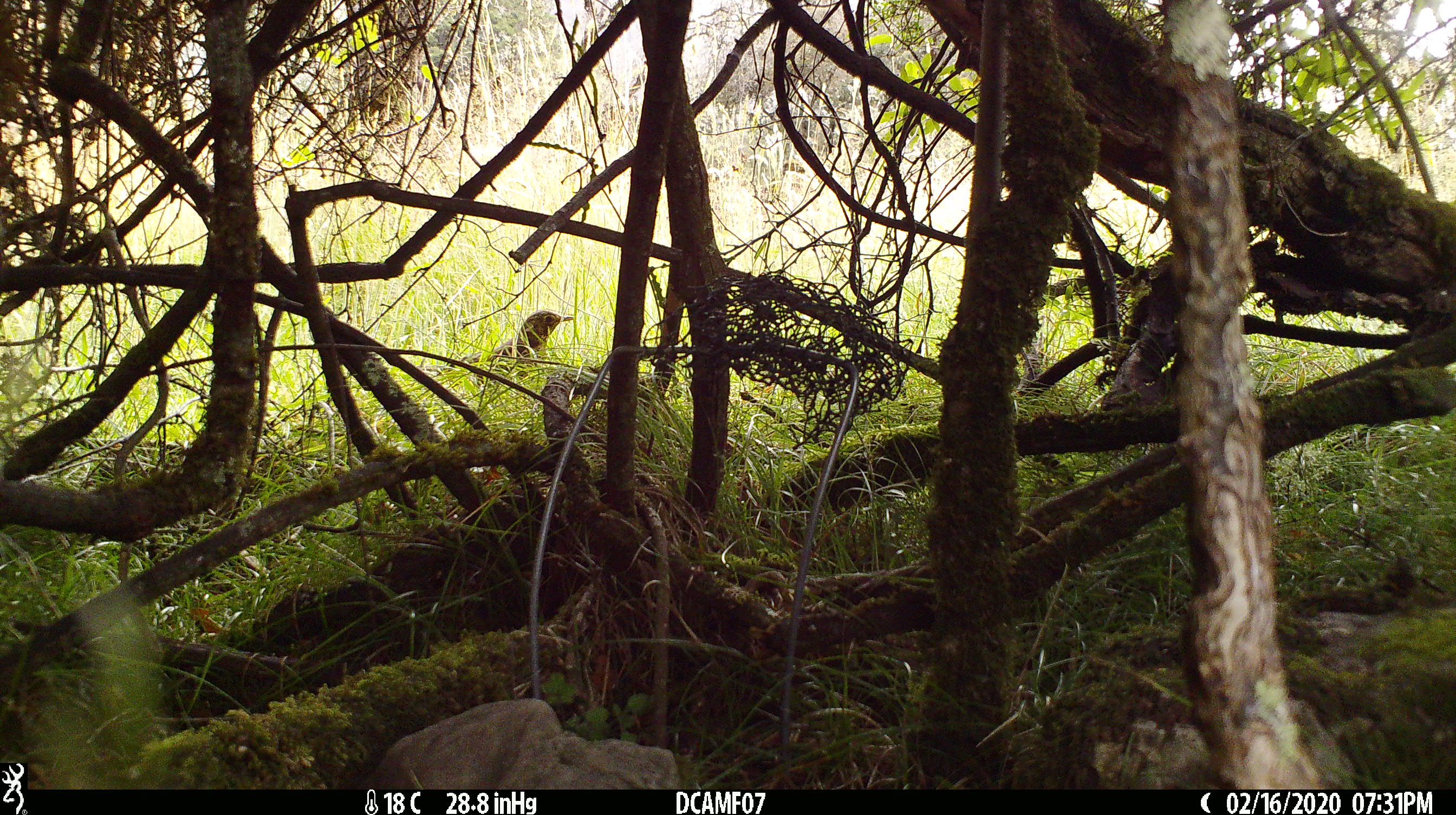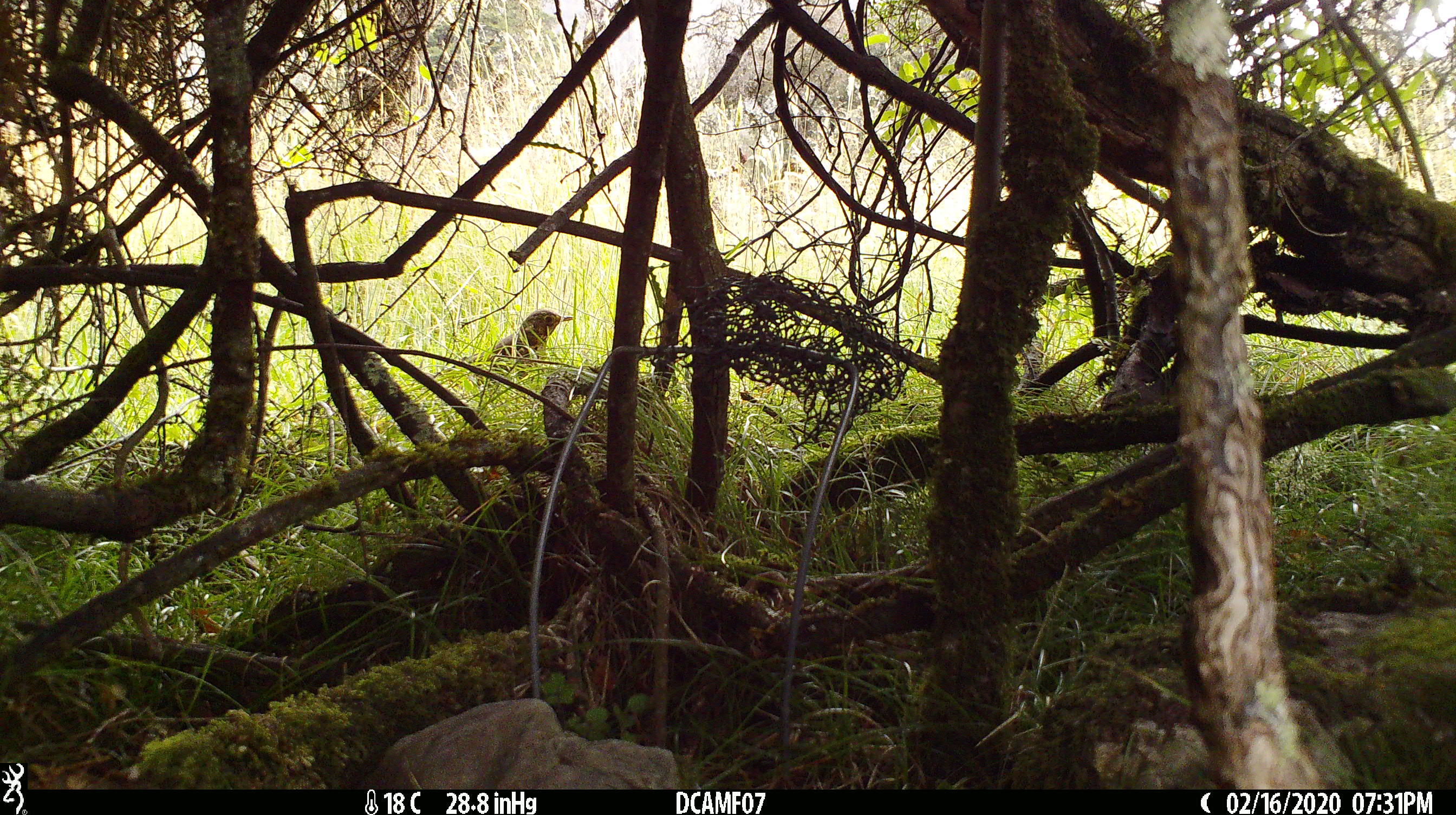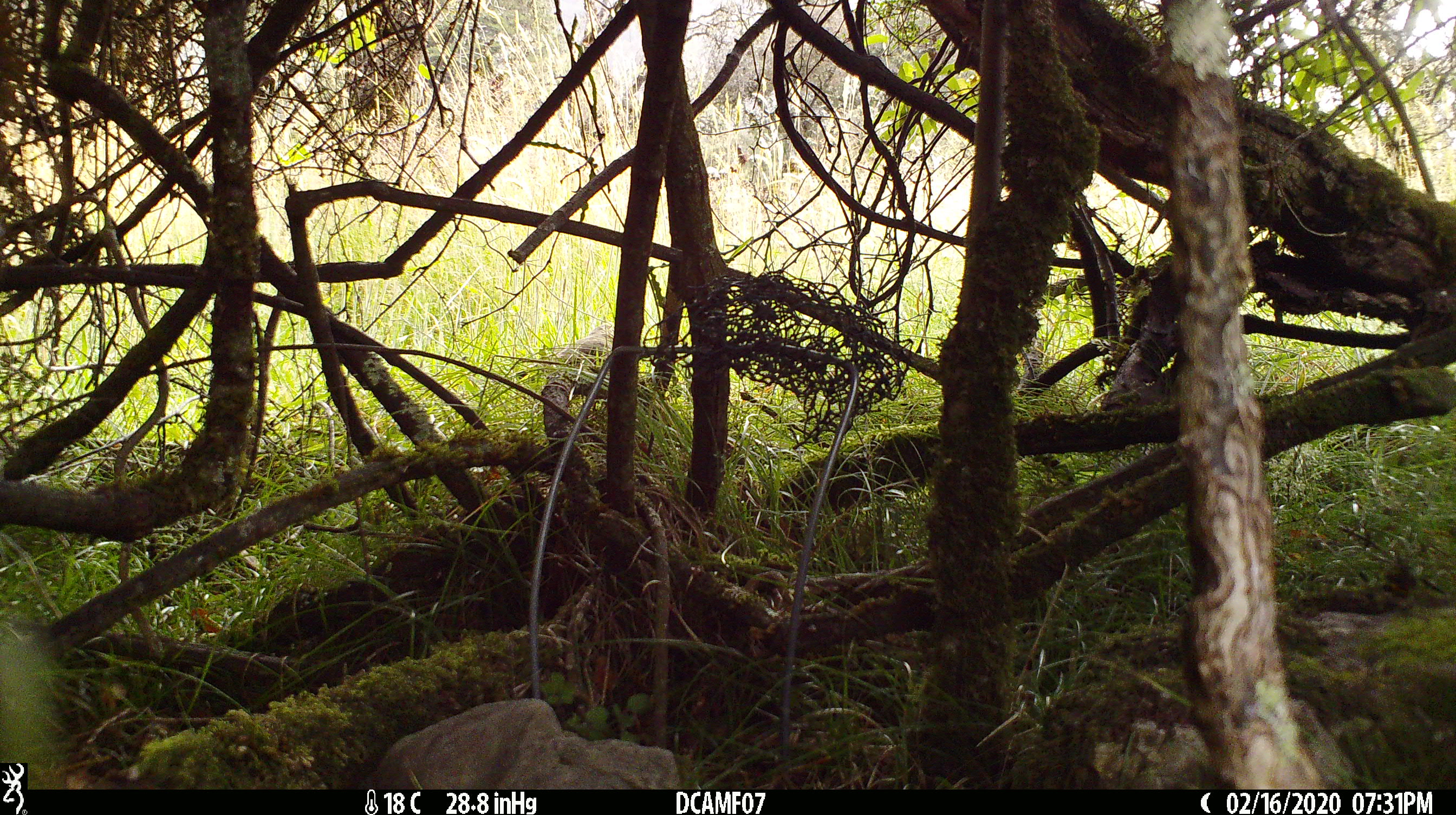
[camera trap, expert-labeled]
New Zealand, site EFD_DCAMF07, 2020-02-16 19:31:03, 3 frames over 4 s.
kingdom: Animalia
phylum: Chordata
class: Aves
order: Passeriformes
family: Turdidae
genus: Turdus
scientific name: Turdus philomelos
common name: song thrush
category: thrush